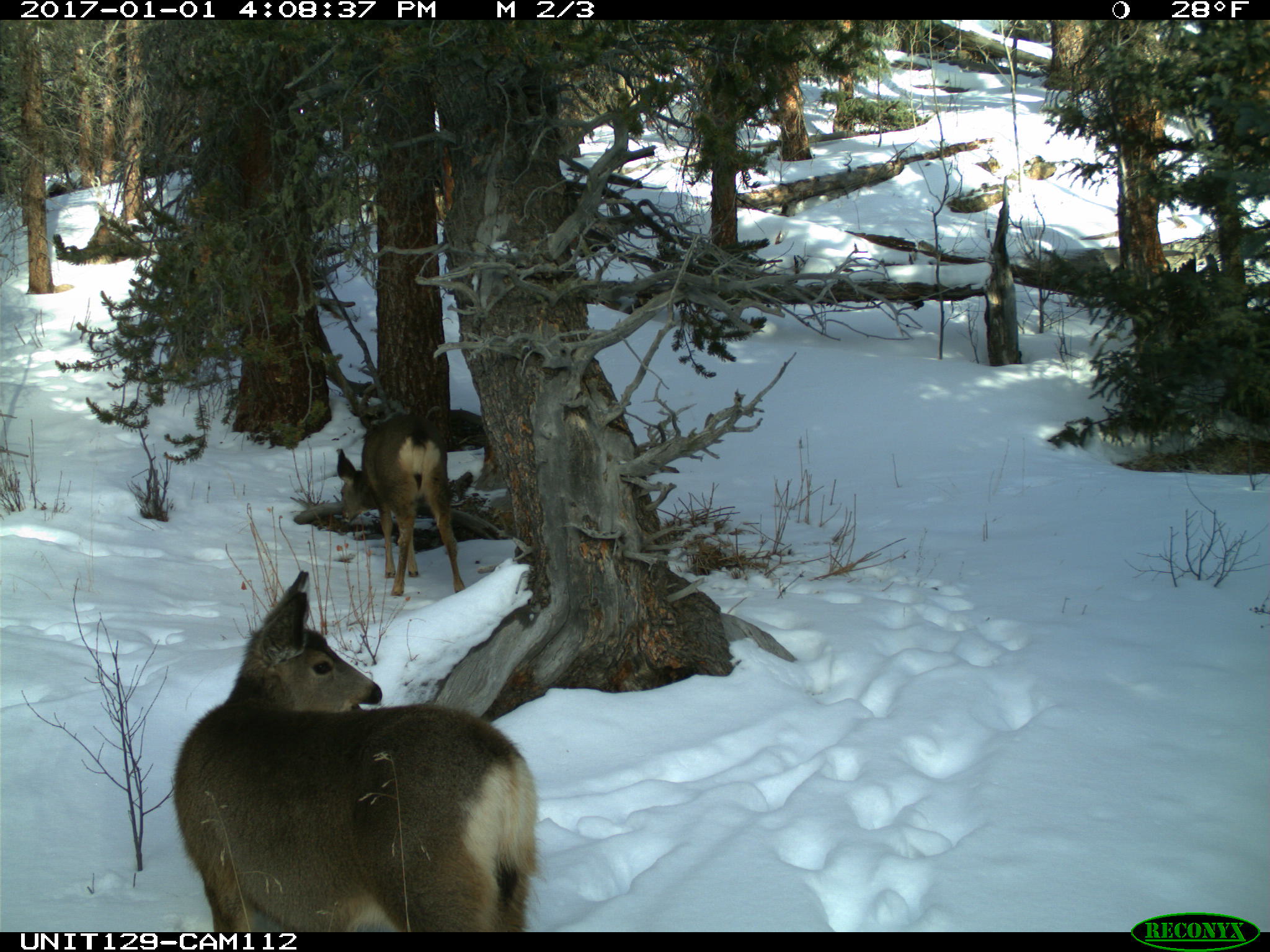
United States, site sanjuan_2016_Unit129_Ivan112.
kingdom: Animalia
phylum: Chordata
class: Mammalia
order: Artiodactyla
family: Cervidae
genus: Odocoileus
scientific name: Odocoileus hemionus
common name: mule deer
Odocoileus hemionus (mule deer).